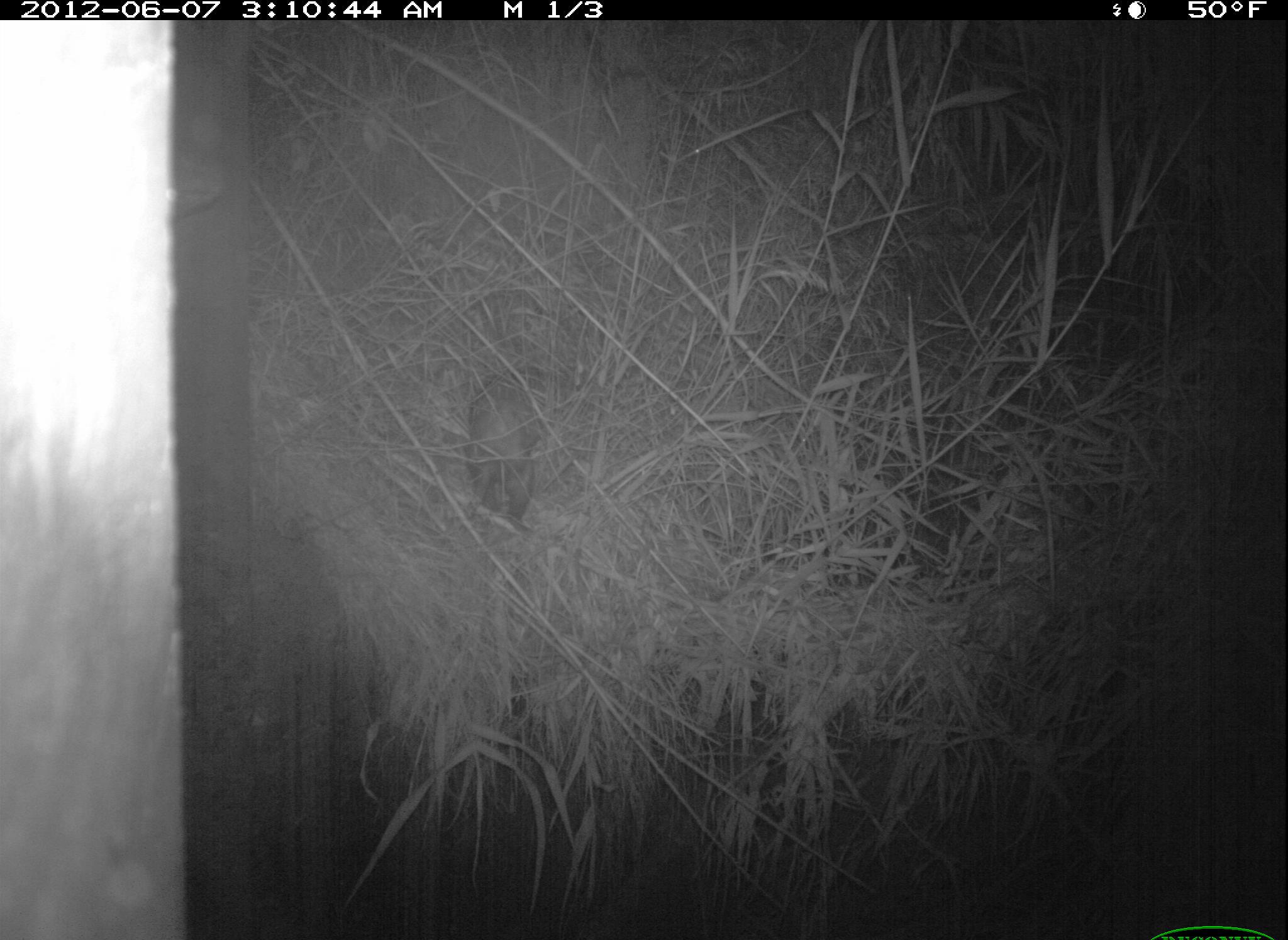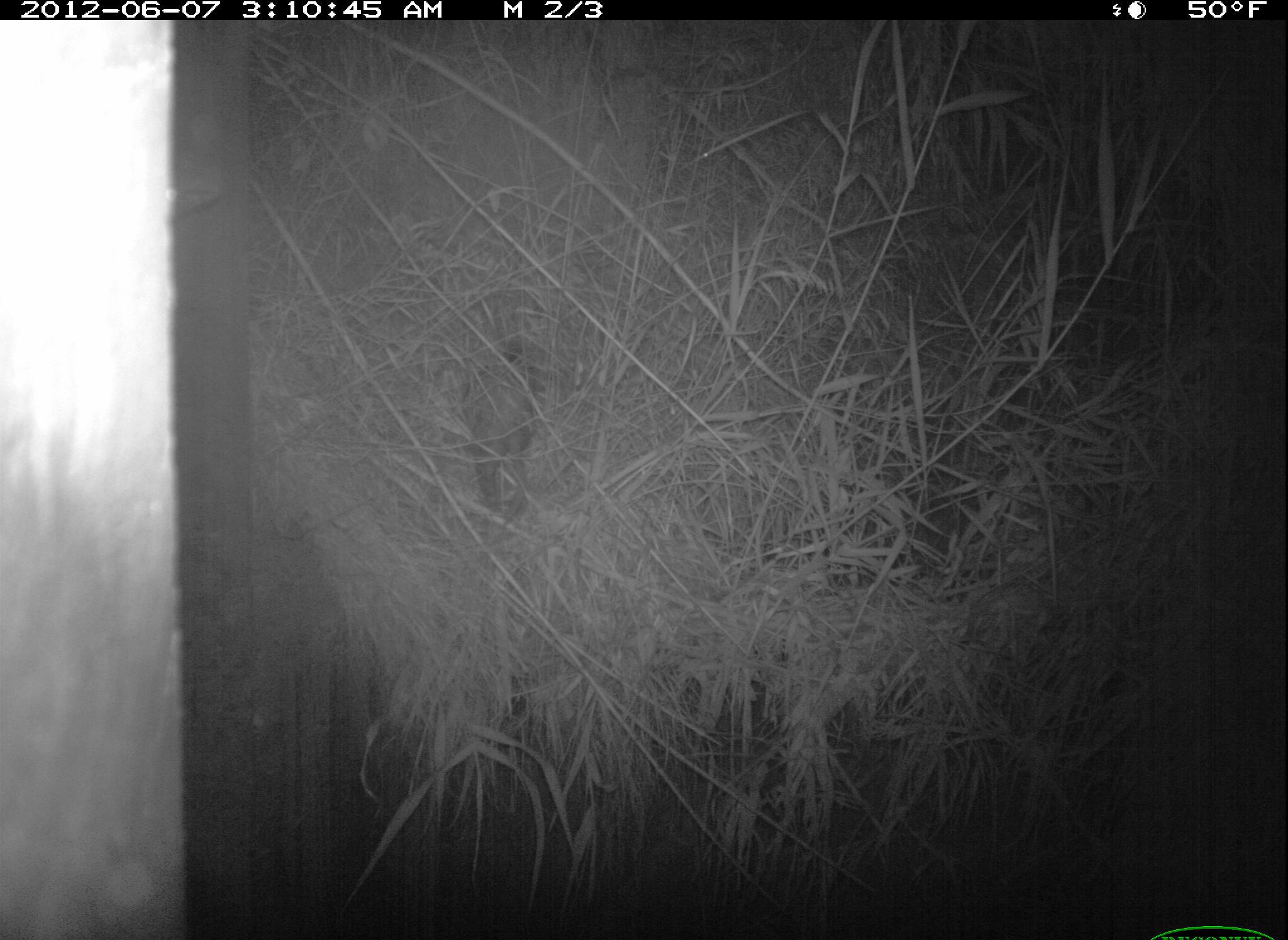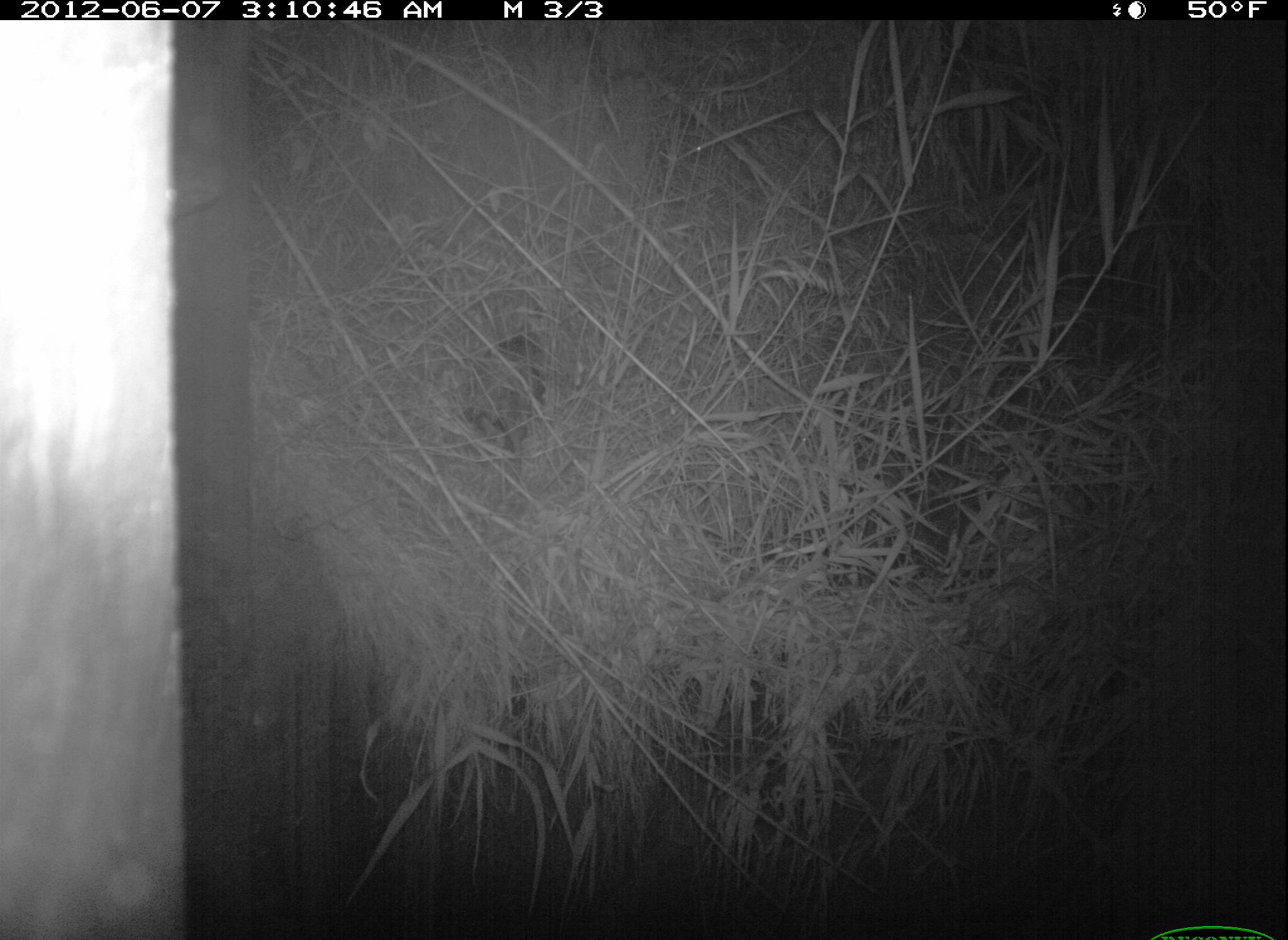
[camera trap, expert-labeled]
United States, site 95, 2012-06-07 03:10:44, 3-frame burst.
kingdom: Animalia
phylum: Chordata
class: Mammalia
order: Didelphimorphia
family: Didelphidae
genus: Didelphis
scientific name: Didelphis virginiana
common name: virginia opossum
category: opossum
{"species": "opossum (virginia opossum) (Didelphis virginiana)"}